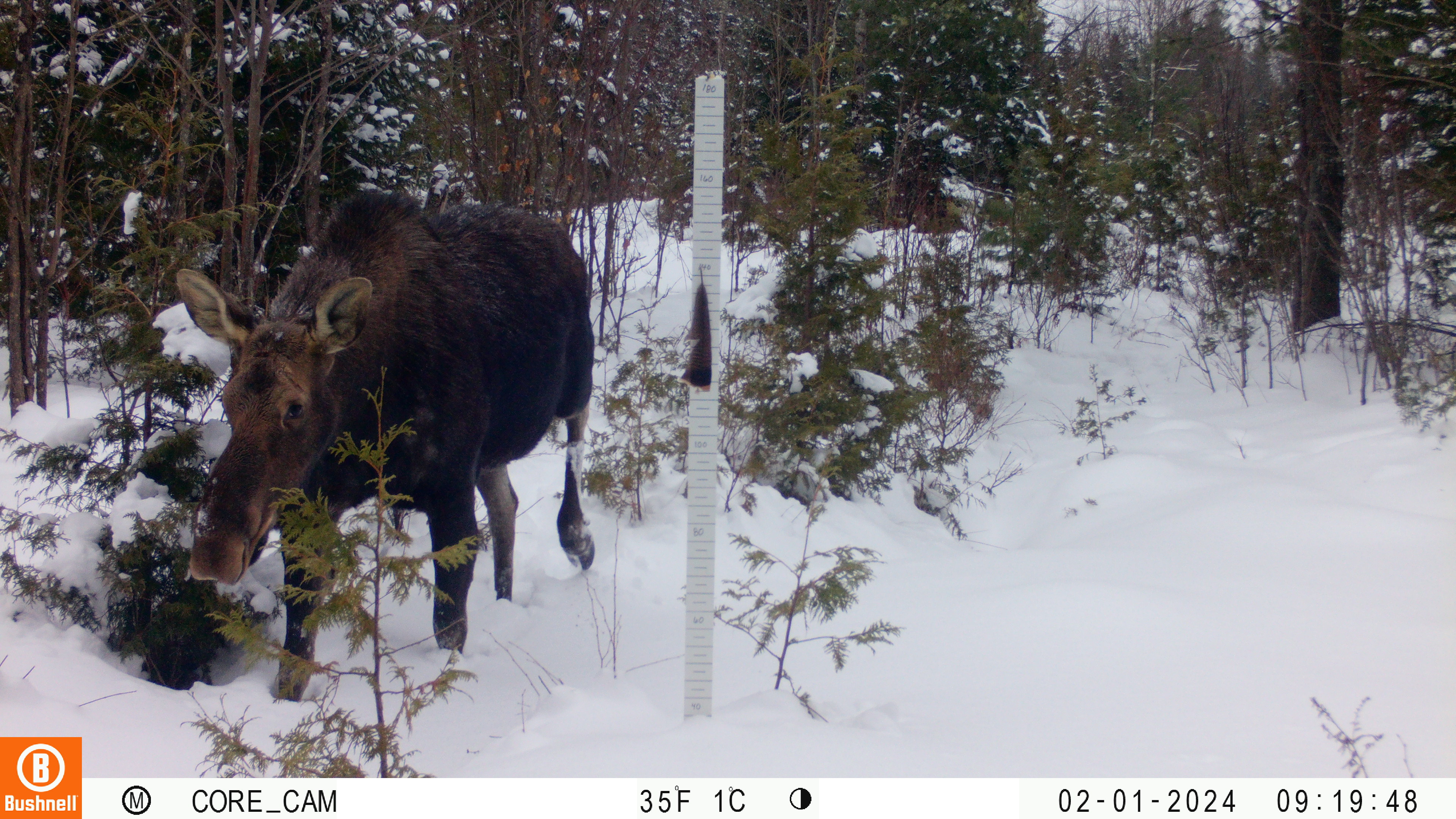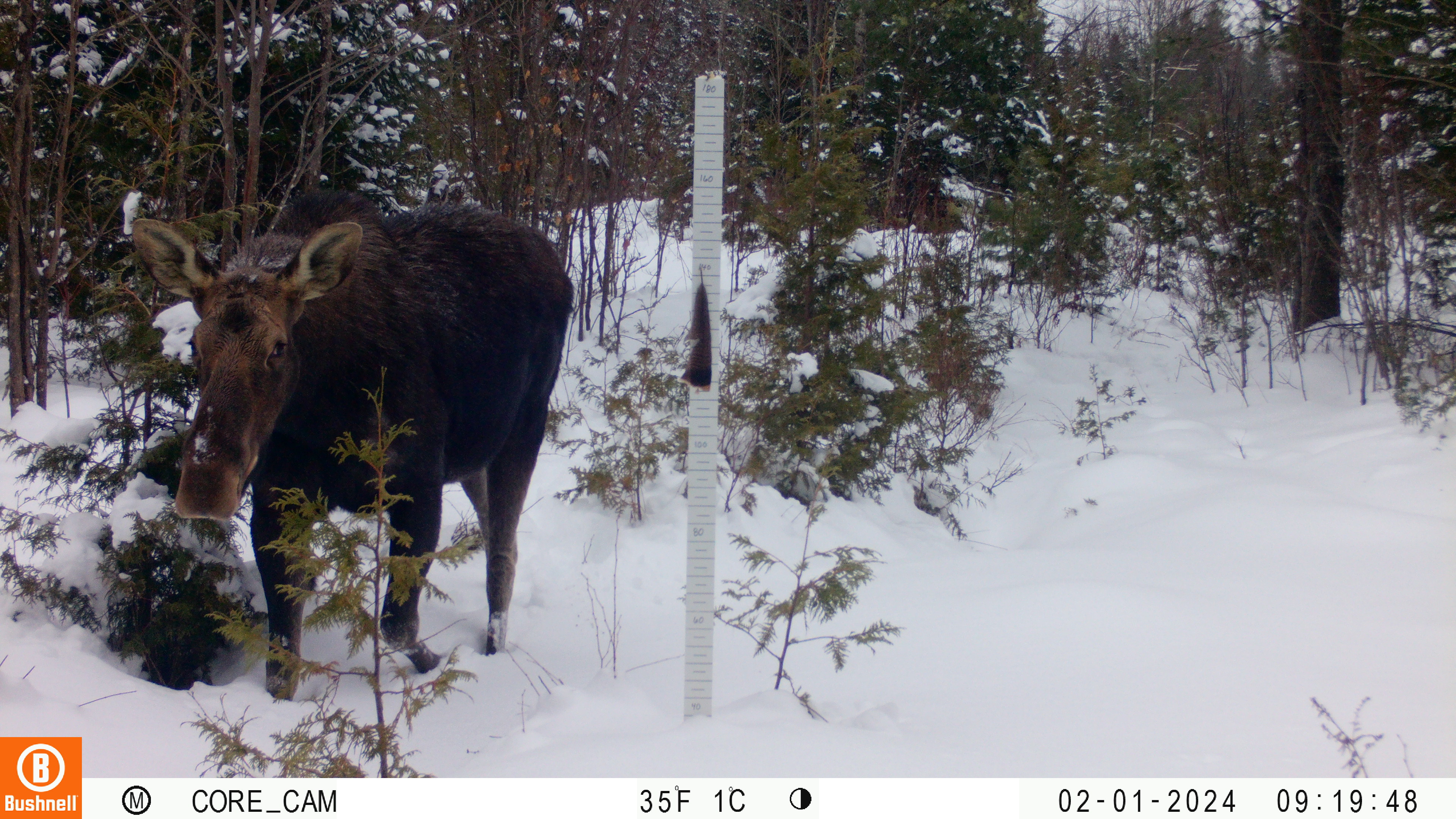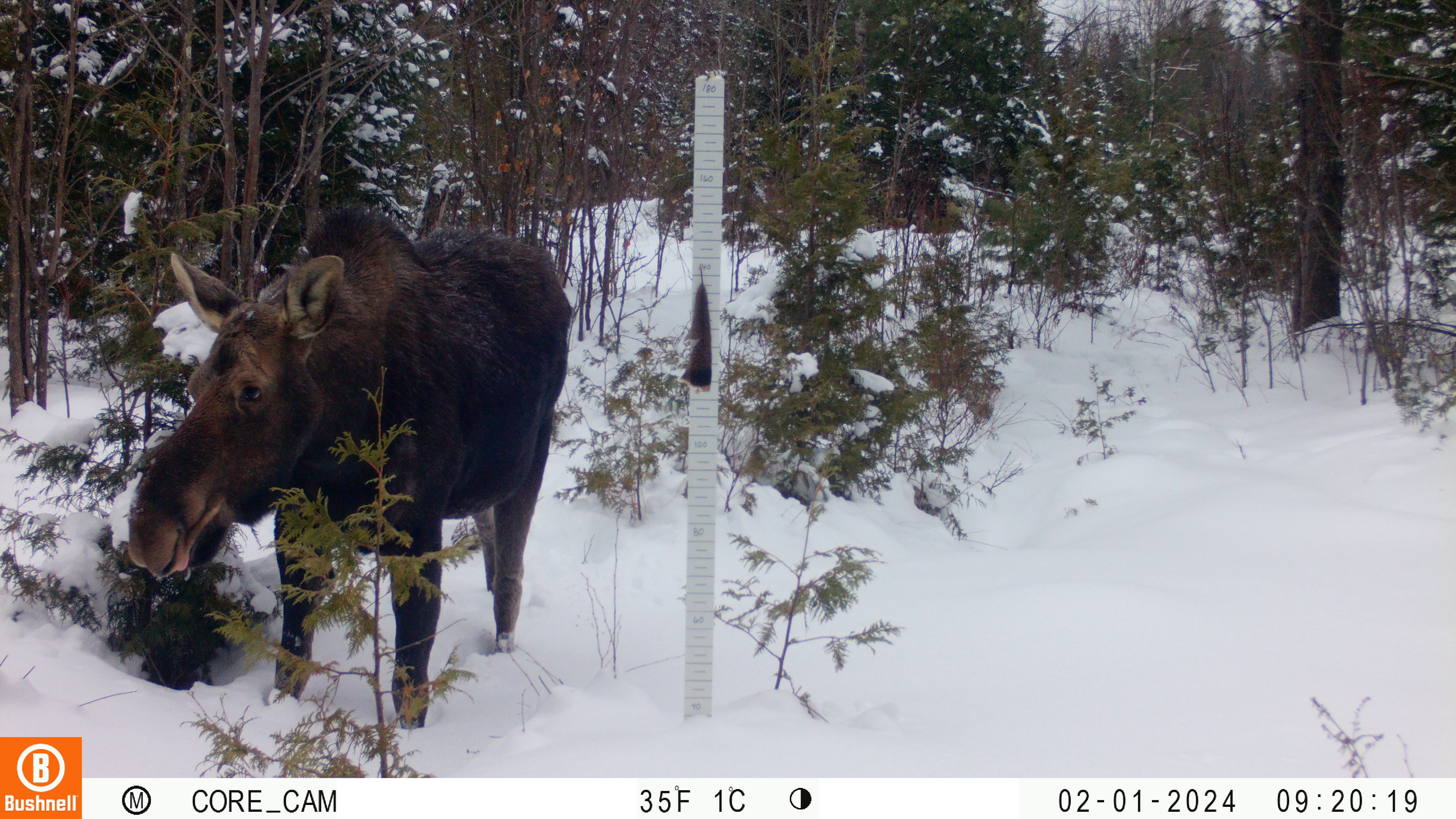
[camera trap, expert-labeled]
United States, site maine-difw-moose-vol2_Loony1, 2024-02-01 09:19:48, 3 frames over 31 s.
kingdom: Animalia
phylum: Chordata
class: Mammalia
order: Artiodactyla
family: Cervidae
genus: Alces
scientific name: Alces alces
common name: moose